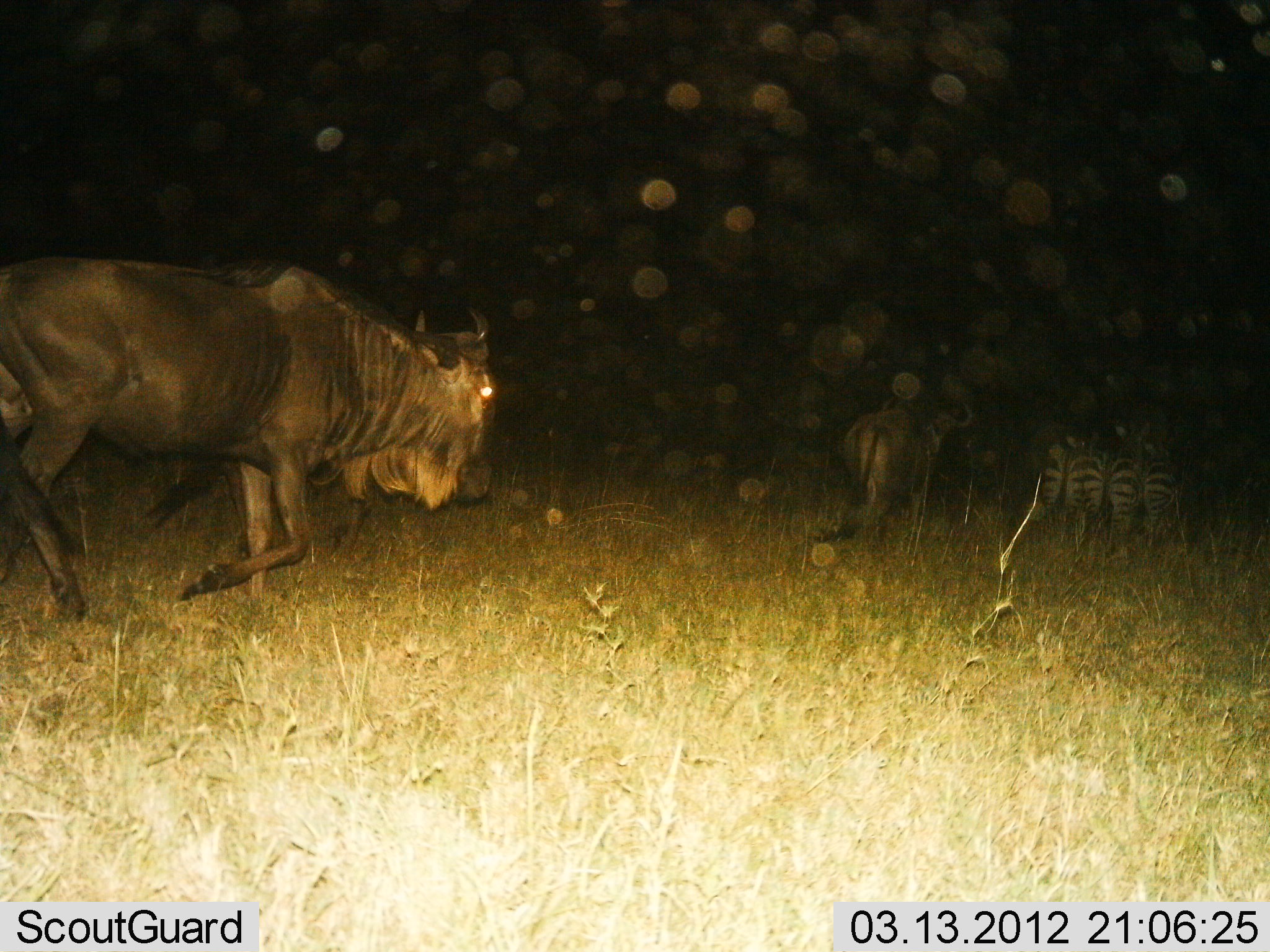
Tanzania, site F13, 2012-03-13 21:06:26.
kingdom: Animalia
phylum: Chordata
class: Mammalia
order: Artiodactyla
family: Bovidae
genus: Connochaetes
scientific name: Connochaetes taurinus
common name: blue wildebeest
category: wildebeest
Wildebeest (blue wildebeest) (Connochaetes taurinus), count 2. Behavior (volunteer vote fractions): standing 21%, resting 0%, moving 89%, interacting 4%. Young present (vote fraction): 0%. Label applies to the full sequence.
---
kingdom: Animalia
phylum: Chordata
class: Mammalia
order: Perissodactyla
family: Equidae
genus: Equus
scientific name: Equus quagga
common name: plains zebra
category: zebra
Zebra (plains zebra) (Equus quagga), count 2. Behavior (volunteer vote fractions): standing 50%, resting 7%, moving 46%, interacting 4%. Young present (vote fraction): 0%. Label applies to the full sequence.